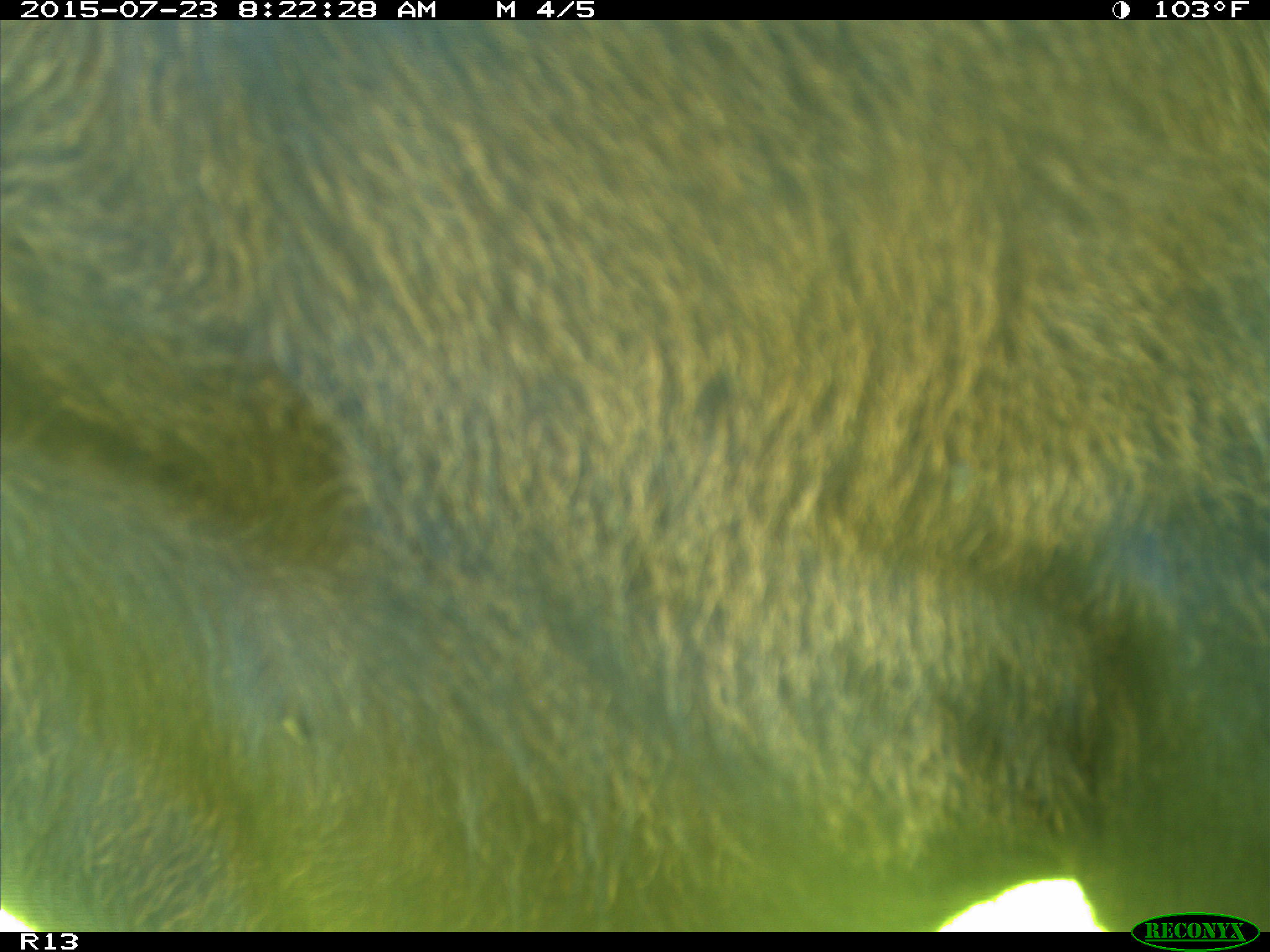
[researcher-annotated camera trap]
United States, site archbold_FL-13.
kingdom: Animalia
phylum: Chordata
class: Mammalia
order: Artiodactyla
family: Bovidae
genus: Bos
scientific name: Bos taurus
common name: domestic cow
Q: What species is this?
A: Bos taurus (domestic cow).